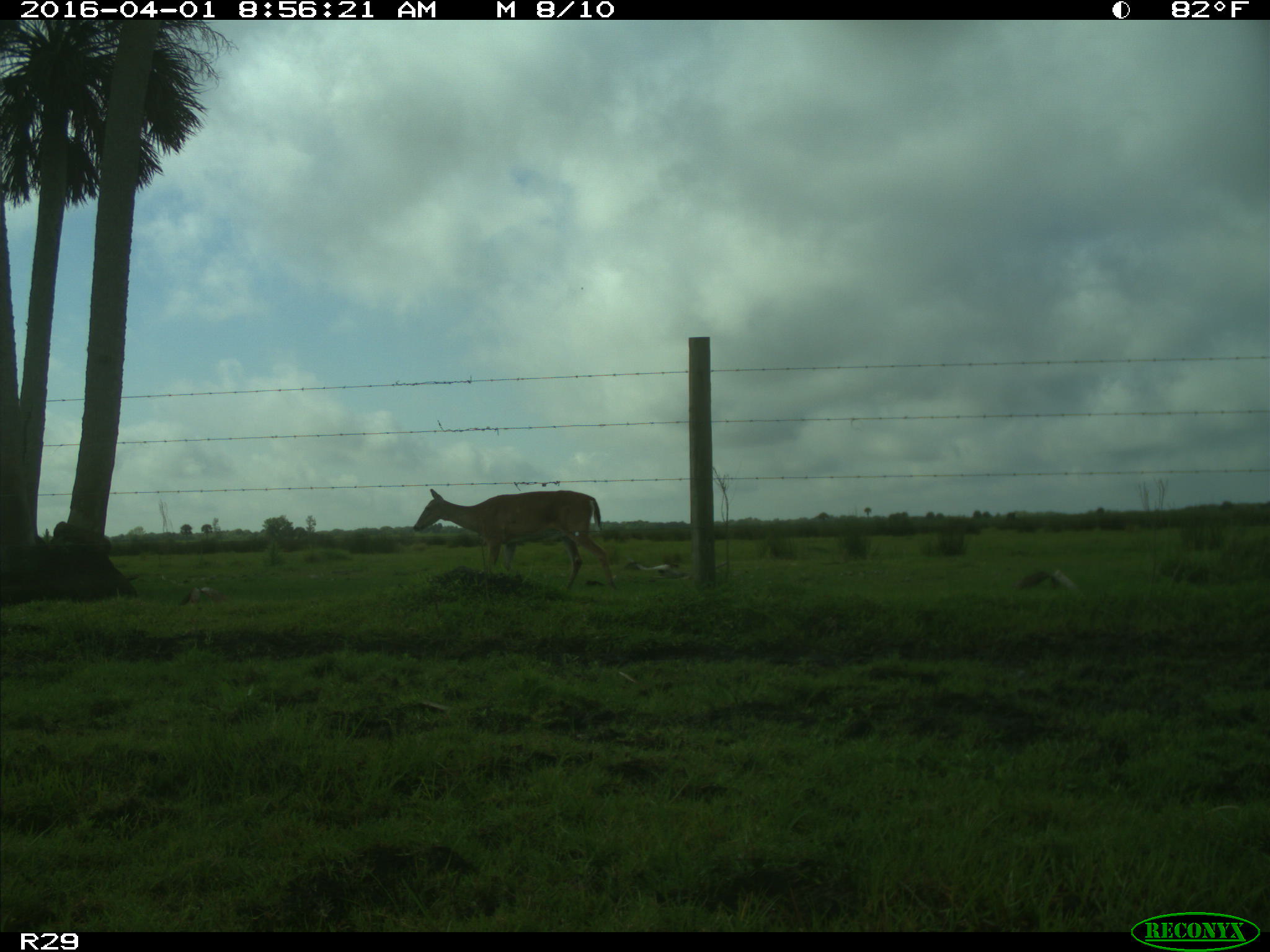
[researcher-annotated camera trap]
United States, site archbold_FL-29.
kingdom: Animalia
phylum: Chordata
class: Mammalia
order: Artiodactyla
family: Cervidae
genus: Odocoileus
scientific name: Odocoileus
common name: deer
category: unidentified deer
Unidentified deer (deer) (Odocoileus).